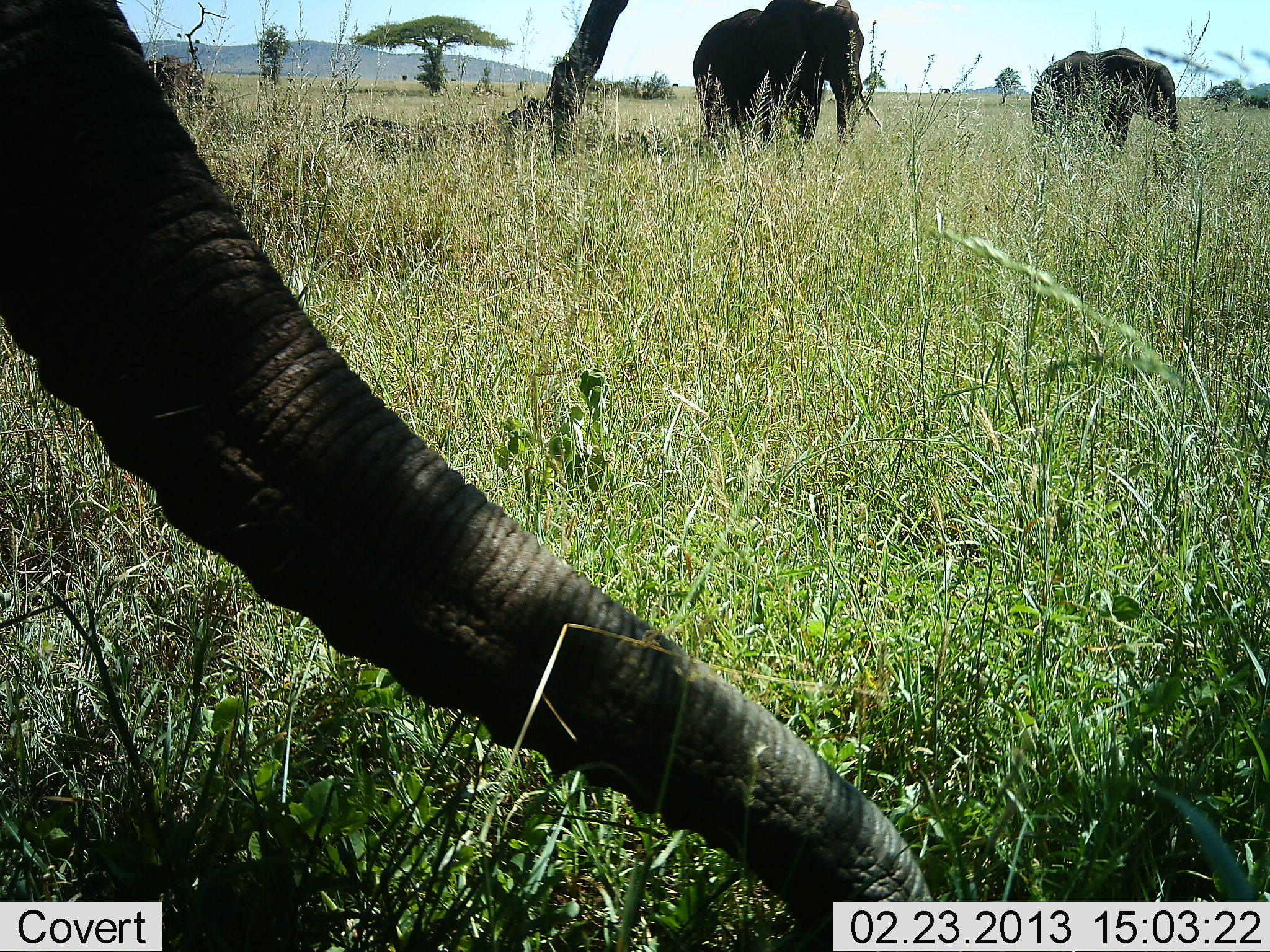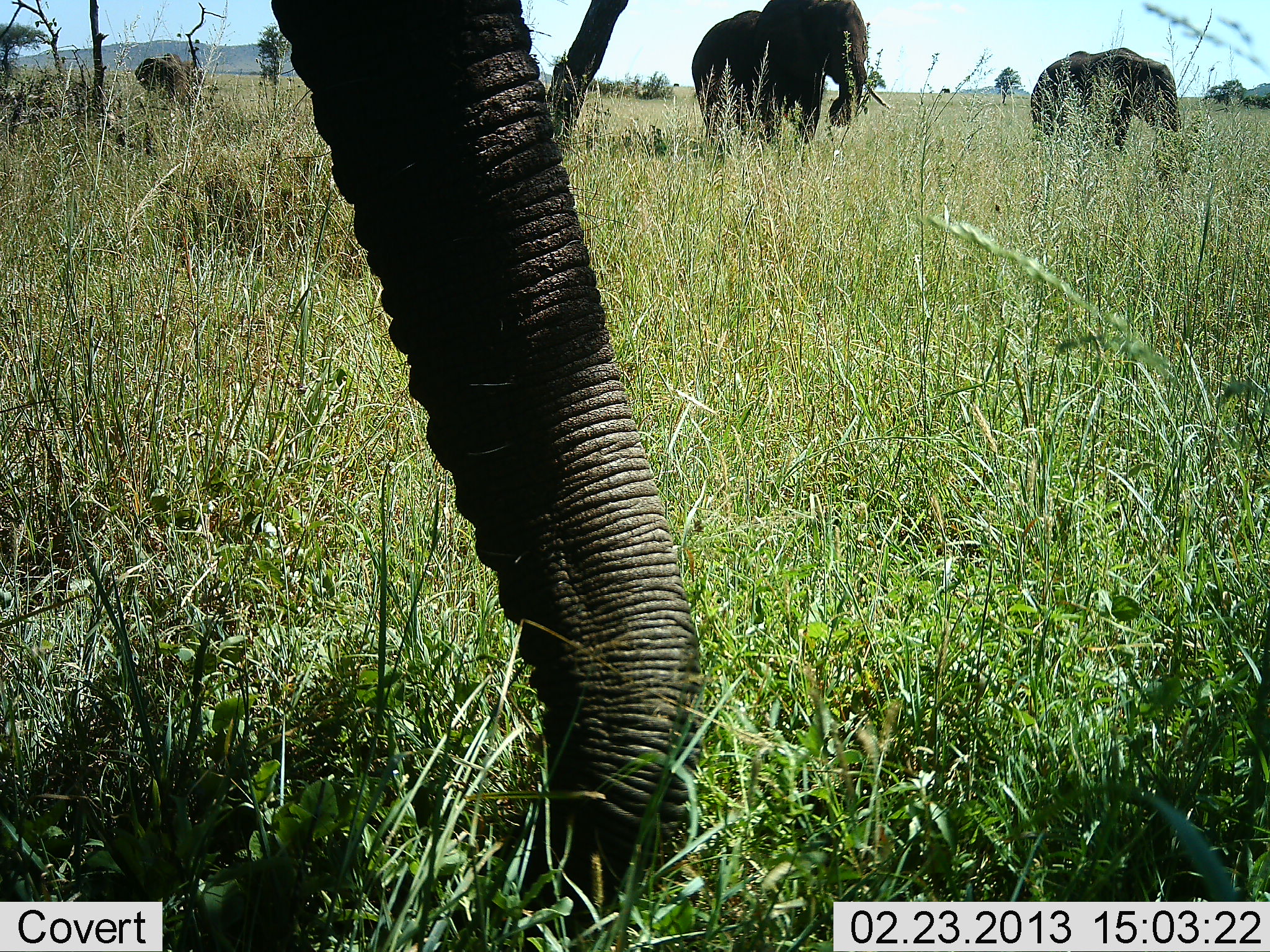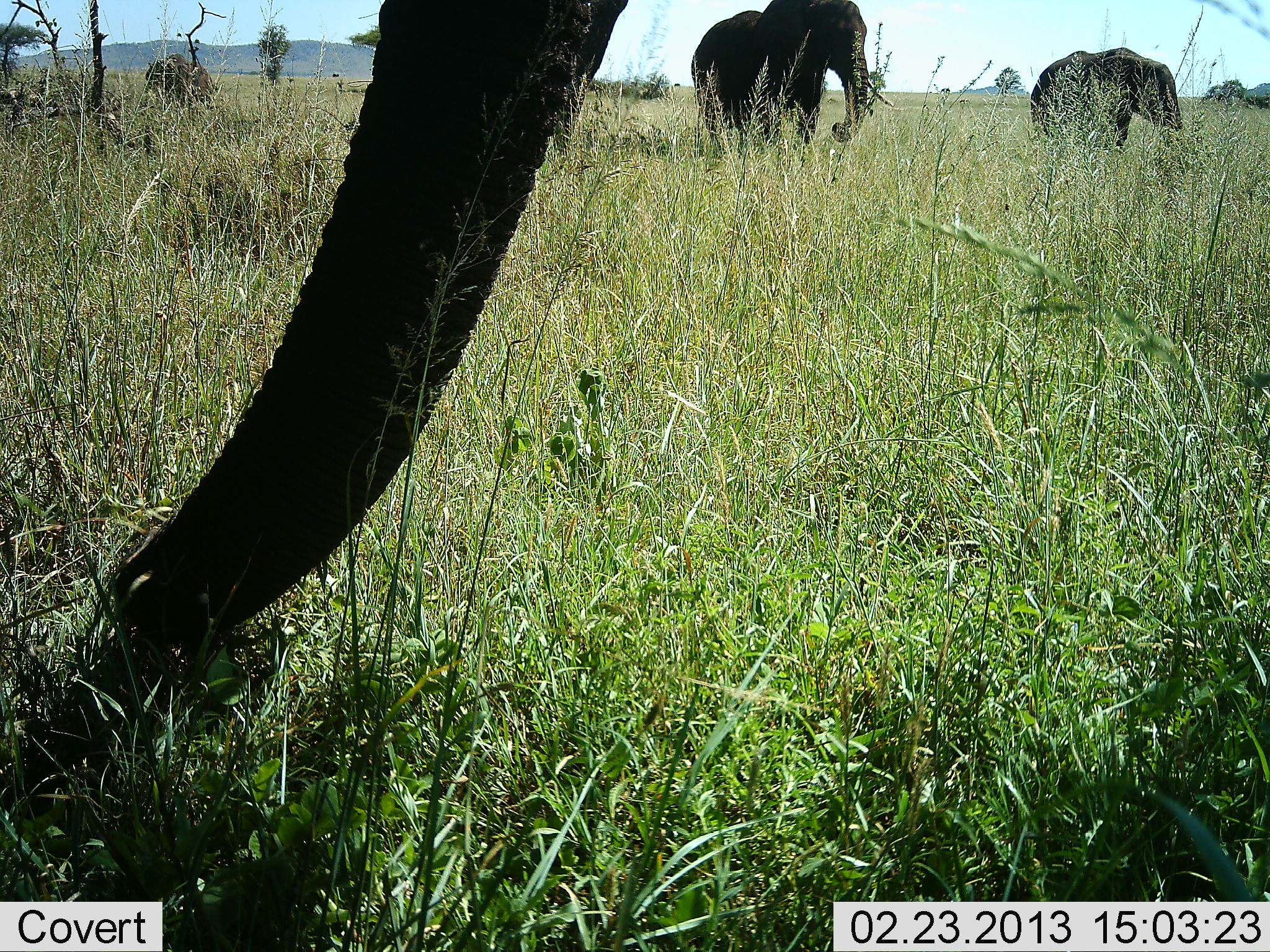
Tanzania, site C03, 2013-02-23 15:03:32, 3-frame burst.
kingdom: Animalia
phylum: Chordata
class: Mammalia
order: Proboscidea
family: Elephantidae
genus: Loxodonta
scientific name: Loxodonta africana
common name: african bush elephant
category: elephant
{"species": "elephant (african bush elephant) (Loxodonta africana)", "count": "4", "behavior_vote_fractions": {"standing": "52%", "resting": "5%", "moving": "24%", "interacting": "0%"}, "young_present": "10%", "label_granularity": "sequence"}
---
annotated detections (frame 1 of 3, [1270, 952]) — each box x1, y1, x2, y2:
animal: 1, 1, 931, 952; 693, 0, 882, 147; 1029, 47, 1190, 153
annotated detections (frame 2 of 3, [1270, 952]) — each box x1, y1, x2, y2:
animal: 270, 0, 702, 951; 691, 0, 890, 147; 1029, 47, 1183, 153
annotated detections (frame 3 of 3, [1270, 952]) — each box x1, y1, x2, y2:
animal: 110, 0, 632, 724; 691, 0, 890, 147; 1029, 47, 1183, 153